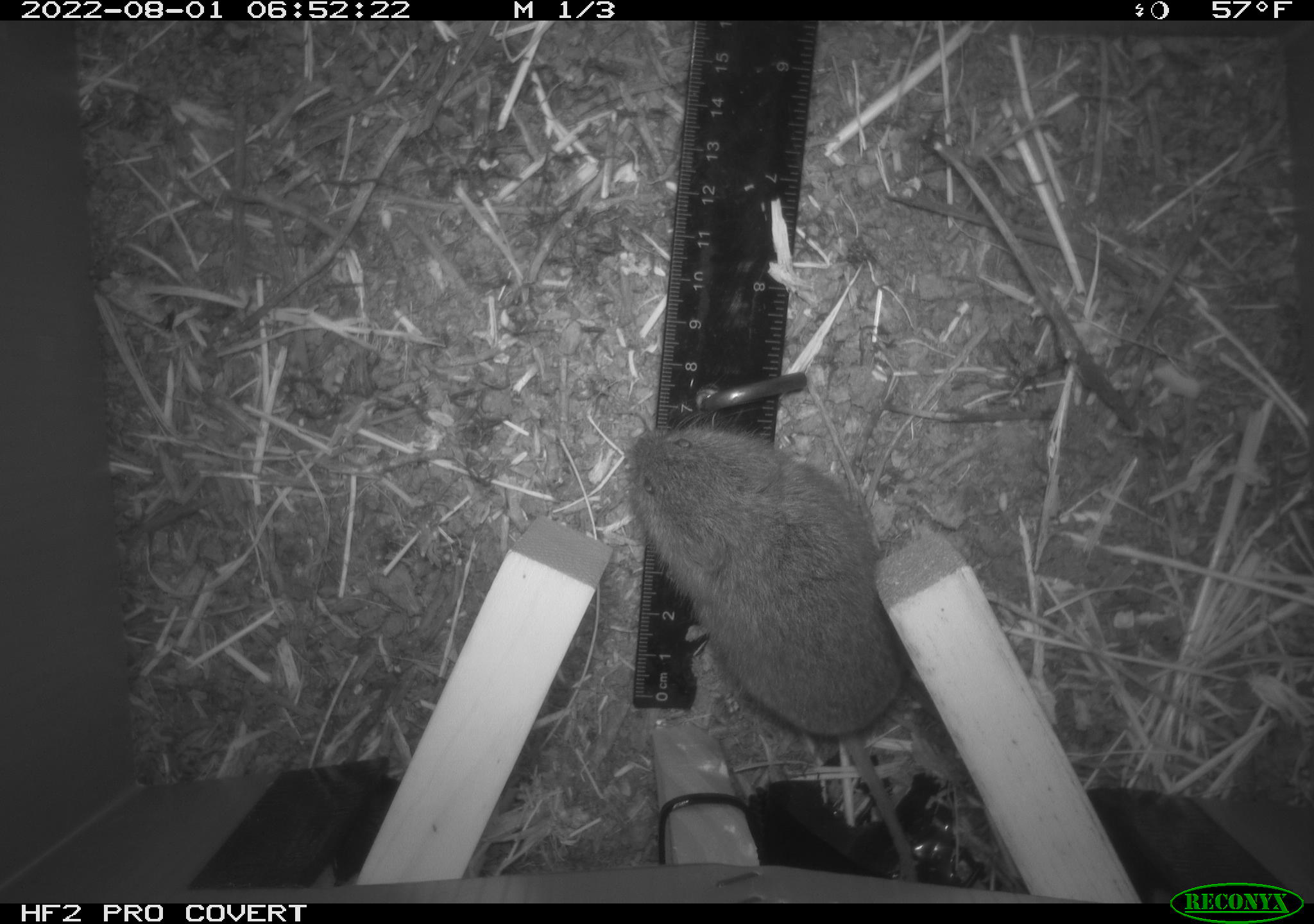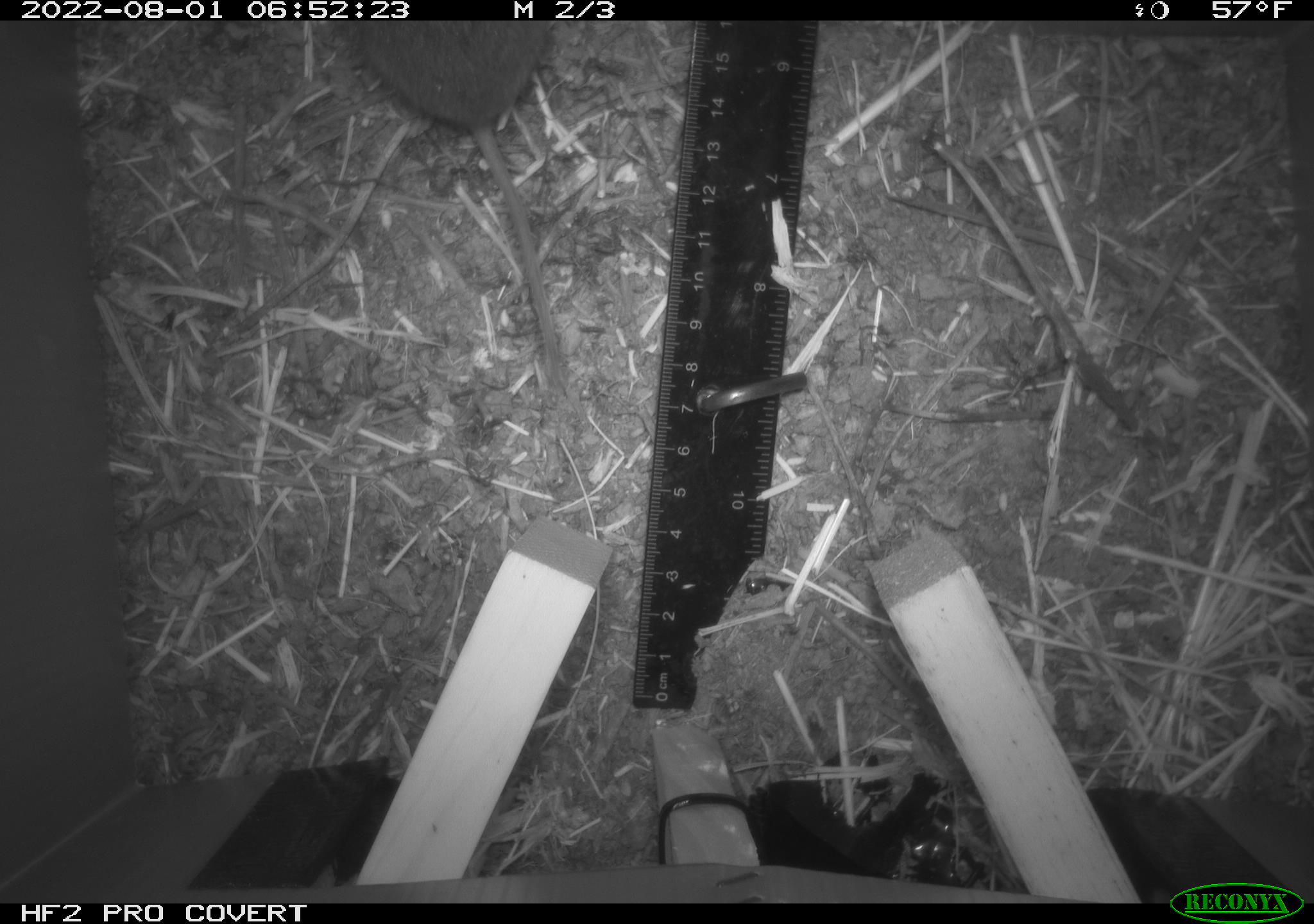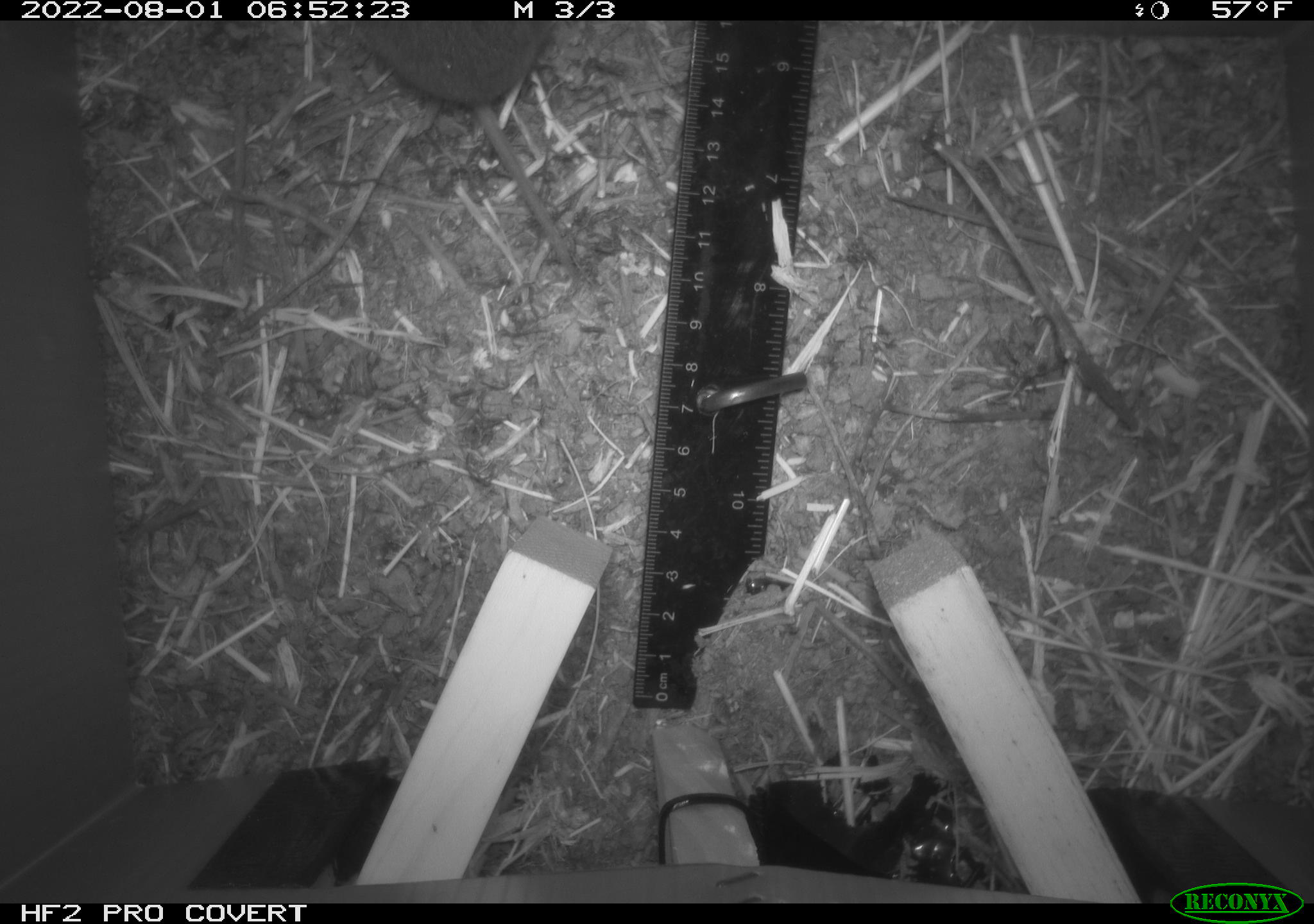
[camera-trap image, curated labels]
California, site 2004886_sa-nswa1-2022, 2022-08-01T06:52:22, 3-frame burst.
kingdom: Animalia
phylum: Chordata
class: Mammalia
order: Rodentia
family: Cricetidae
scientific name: Cricetidae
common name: hamsters, voles, lemmings, and allies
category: cricetidae family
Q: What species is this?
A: Cricetidae family (hamsters, voles, lemmings, and allies) (Cricetidae).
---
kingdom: Animalia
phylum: Chordata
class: Mammalia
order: Rodentia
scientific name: Rodentia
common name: rodent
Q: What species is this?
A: Rodent (Rodentia).